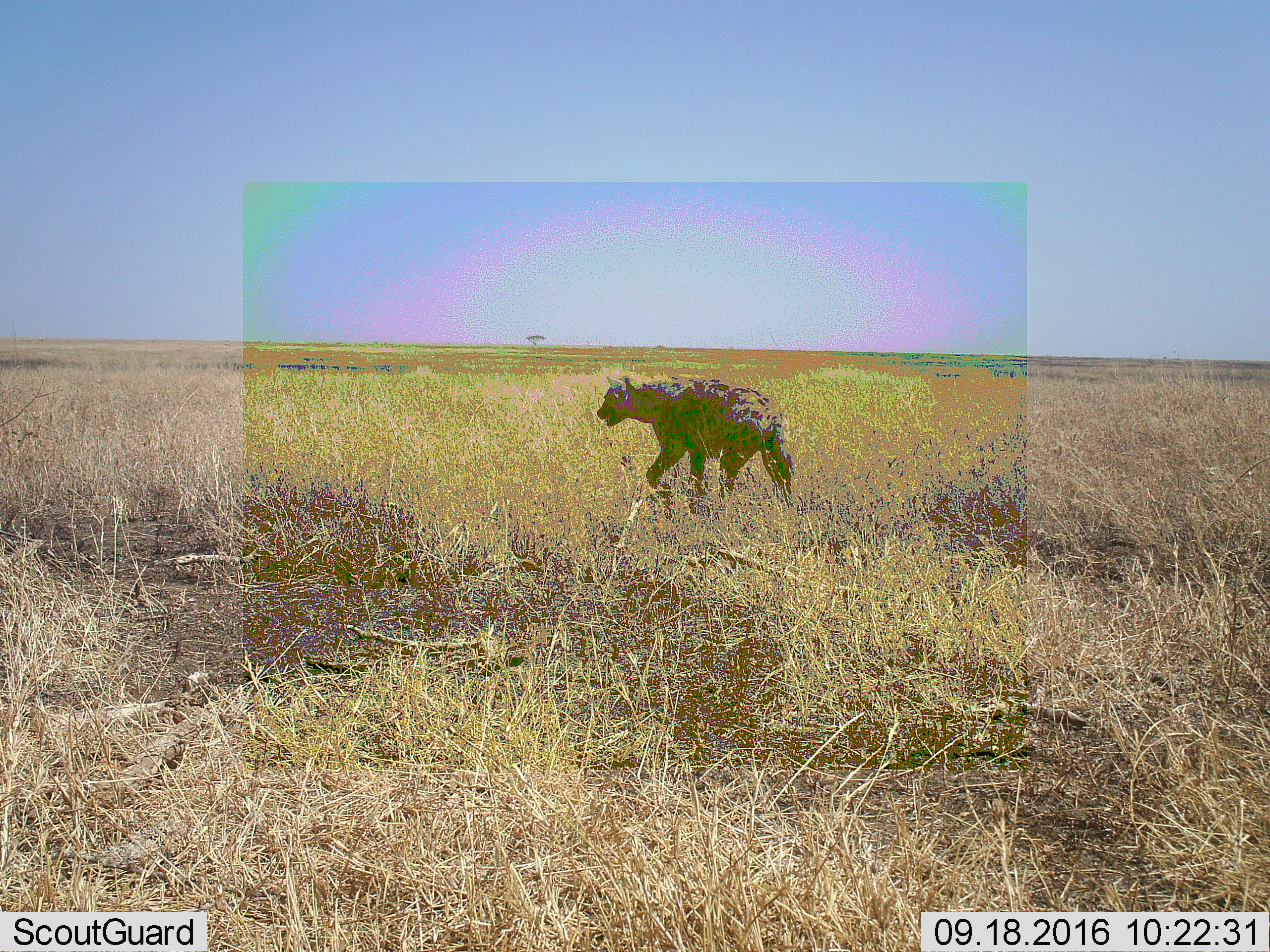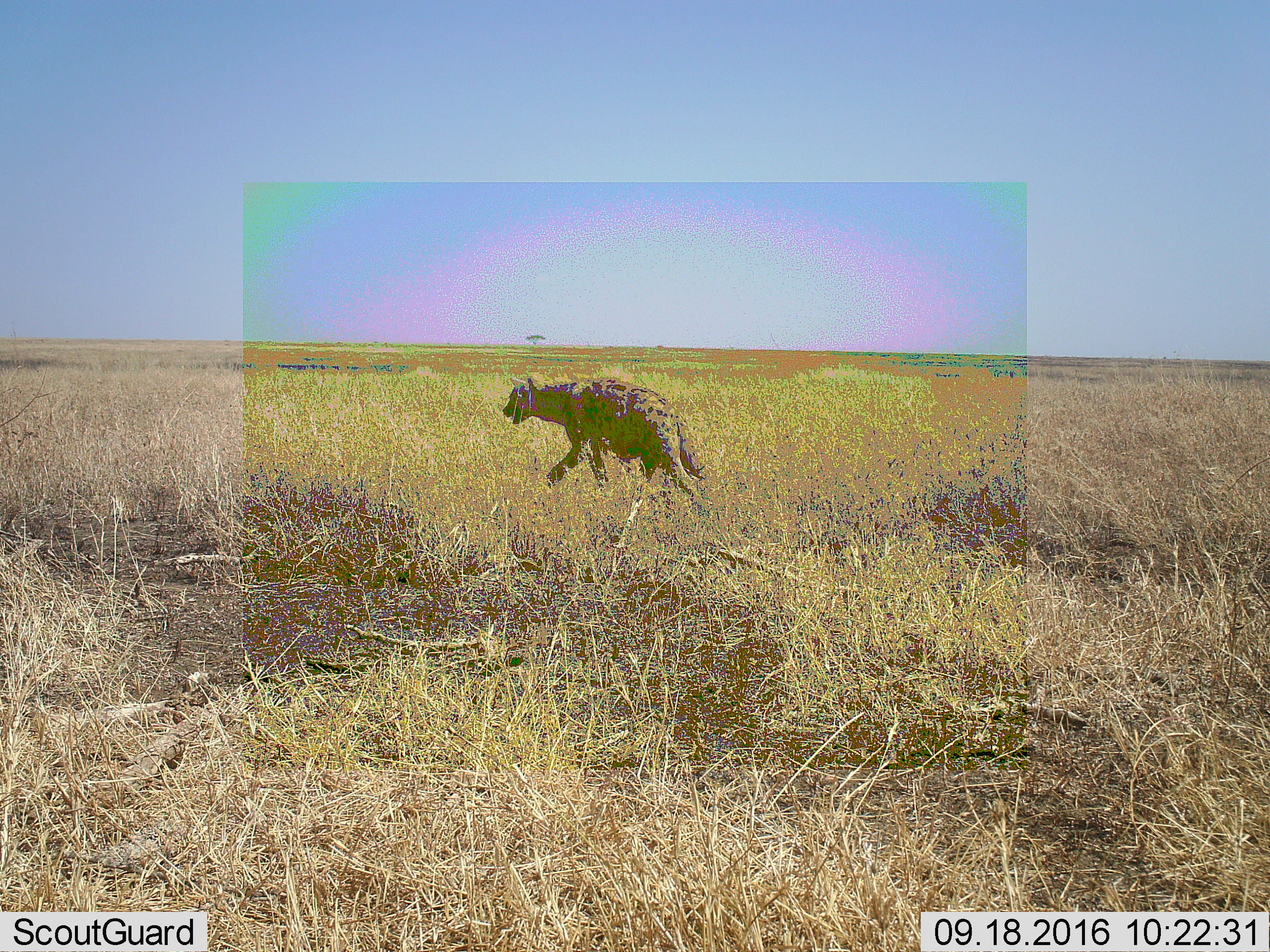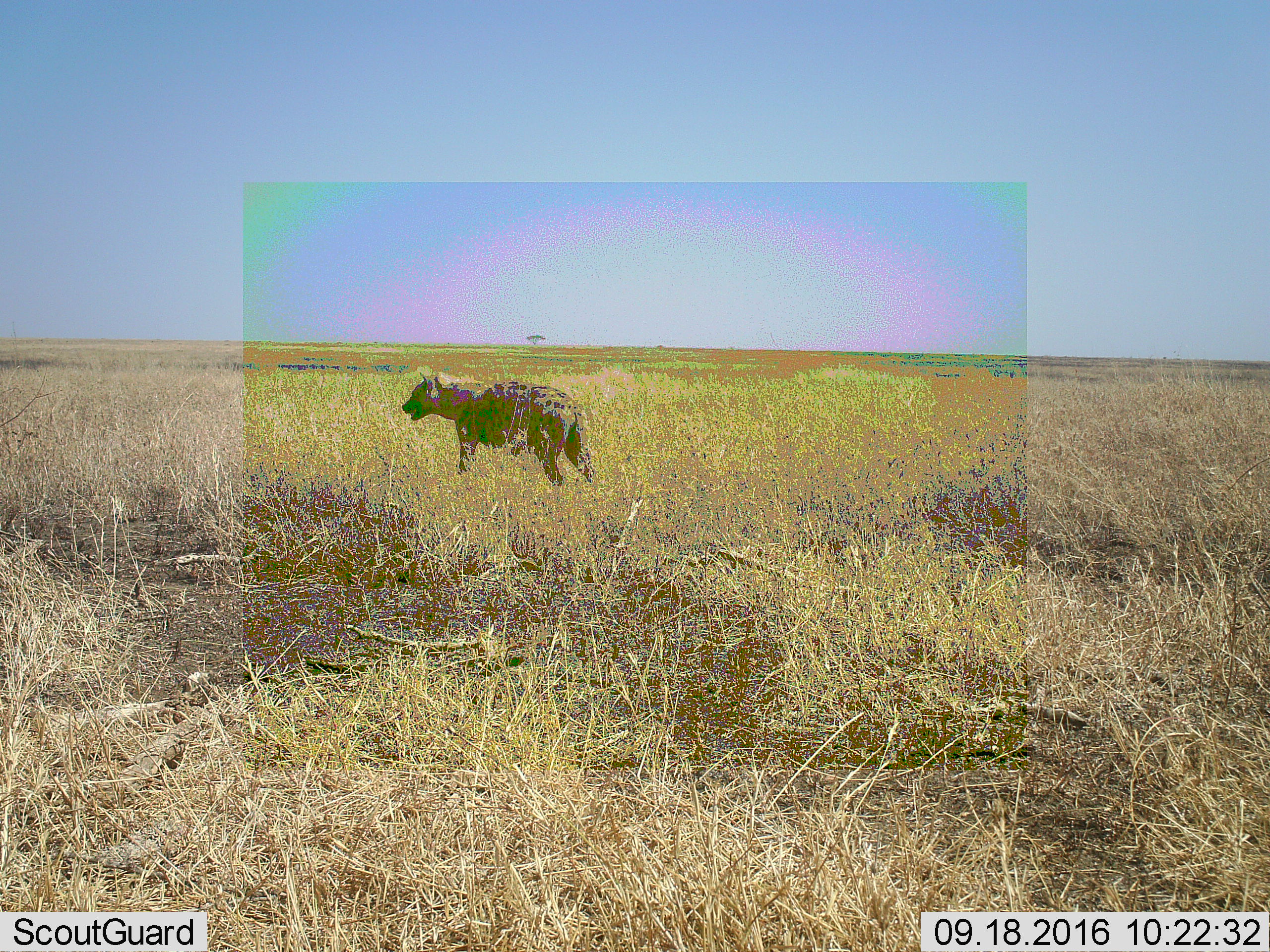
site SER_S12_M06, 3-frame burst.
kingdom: Animalia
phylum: Chordata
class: Mammalia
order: Carnivora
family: Hyaenidae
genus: Crocuta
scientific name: Crocuta crocuta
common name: spotted hyena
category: hyenaspotted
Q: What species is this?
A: Hyenaspotted (spotted hyena) (Crocuta crocuta).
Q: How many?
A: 1.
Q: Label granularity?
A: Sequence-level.